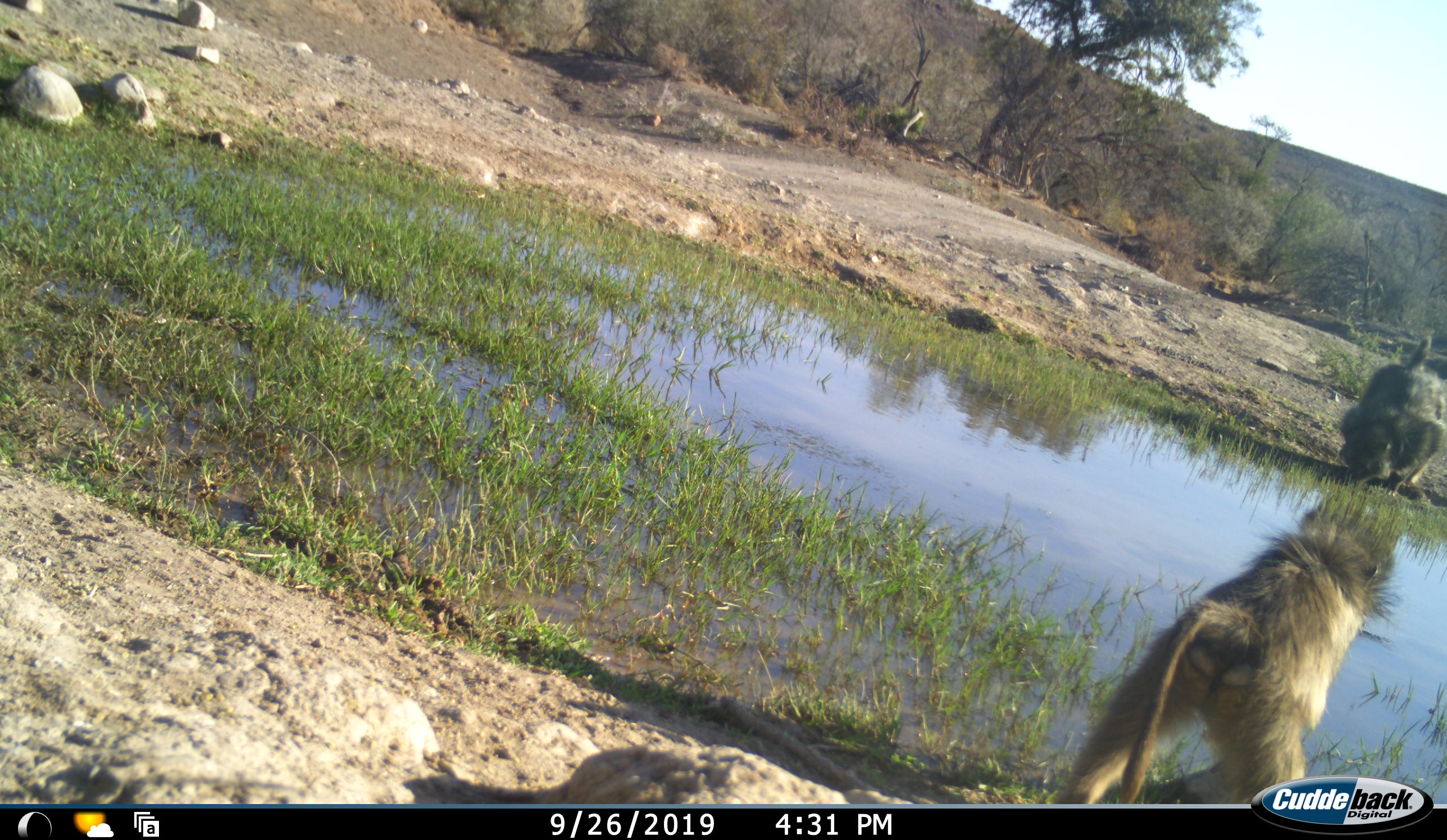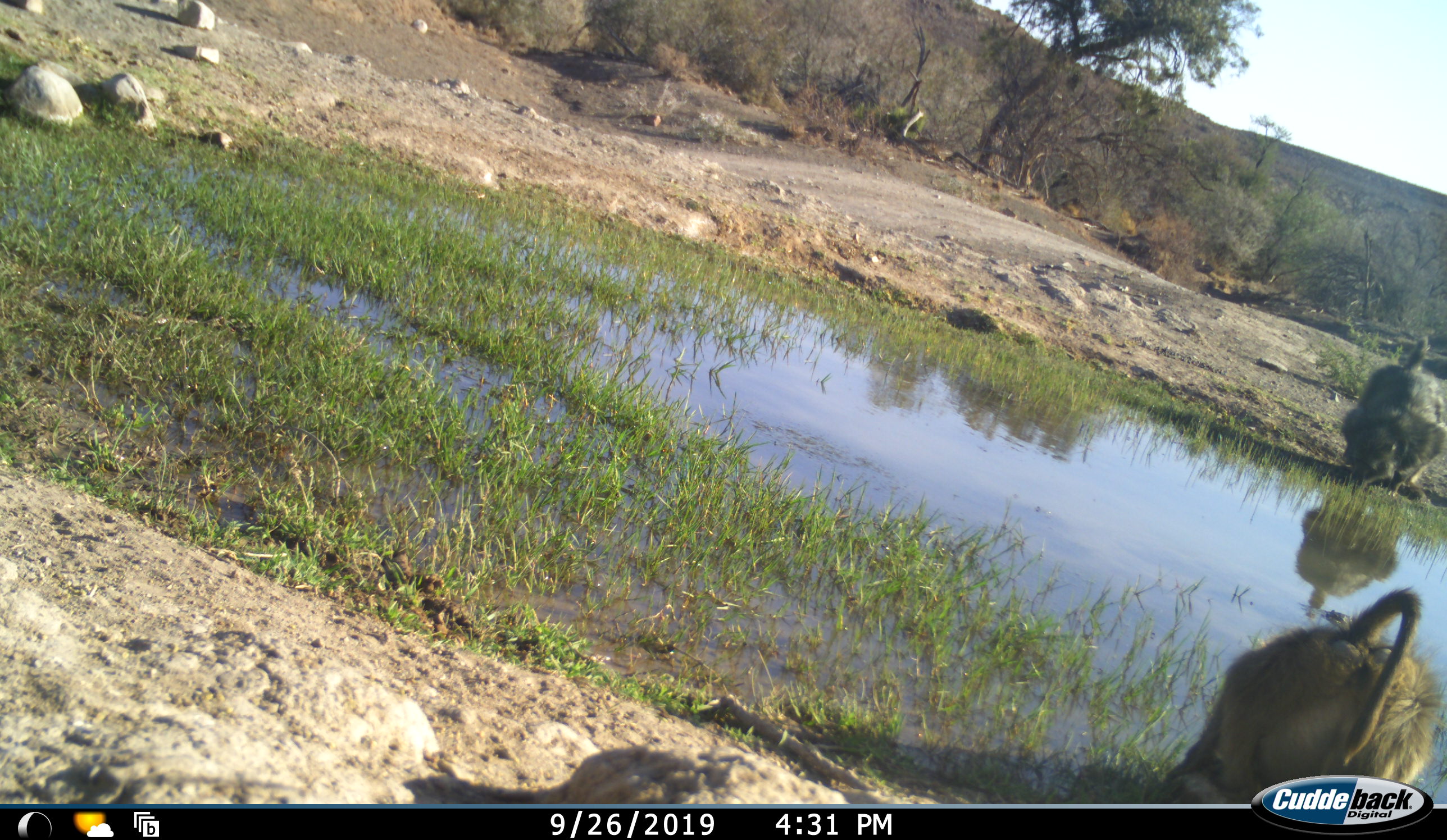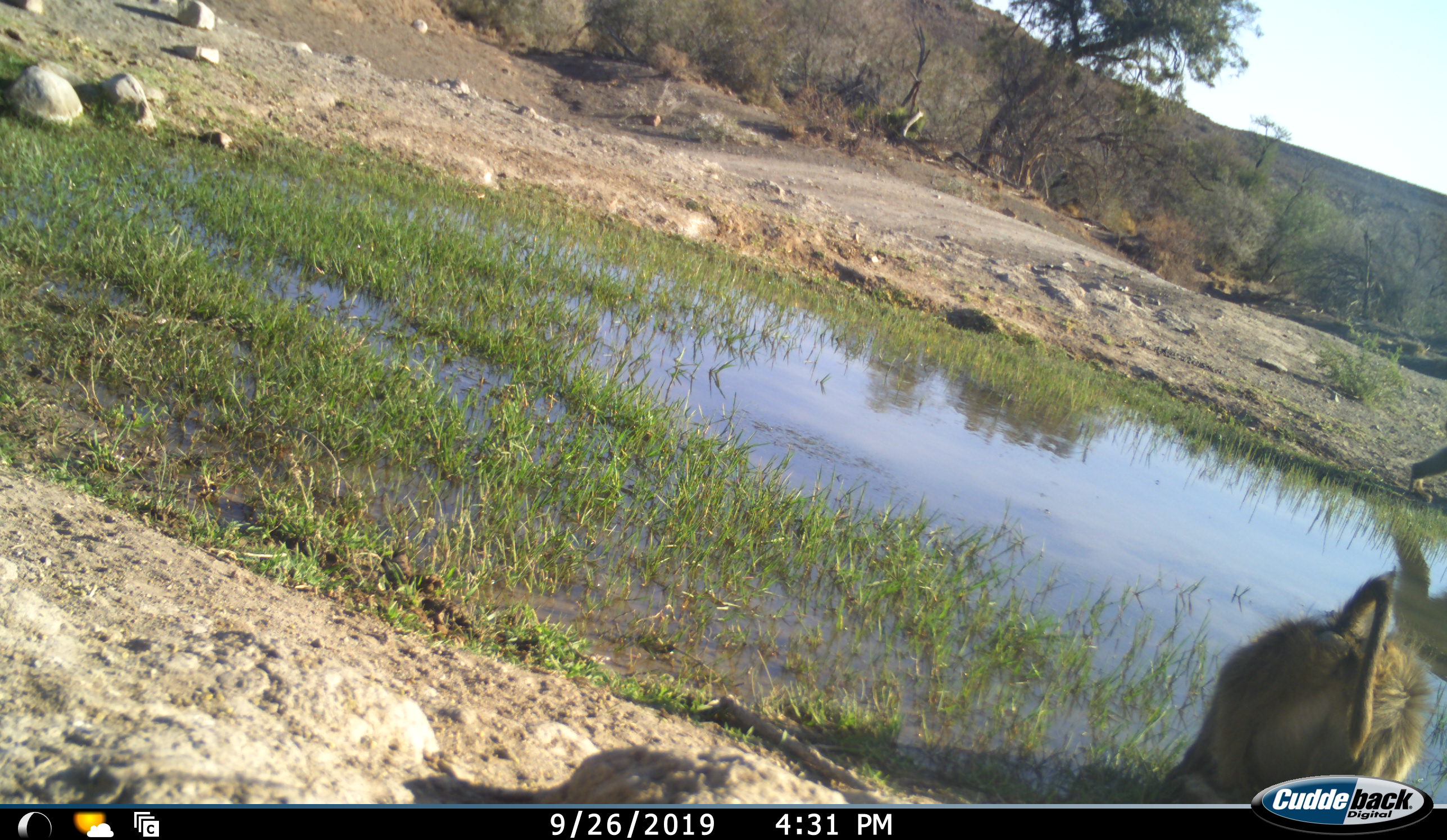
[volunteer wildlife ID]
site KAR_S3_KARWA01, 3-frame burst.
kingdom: Animalia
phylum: Chordata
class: Mammalia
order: Primates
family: Cercopithecidae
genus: Papio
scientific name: Papio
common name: baboon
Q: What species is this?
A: Baboon (Papio).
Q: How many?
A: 2.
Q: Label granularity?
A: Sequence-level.